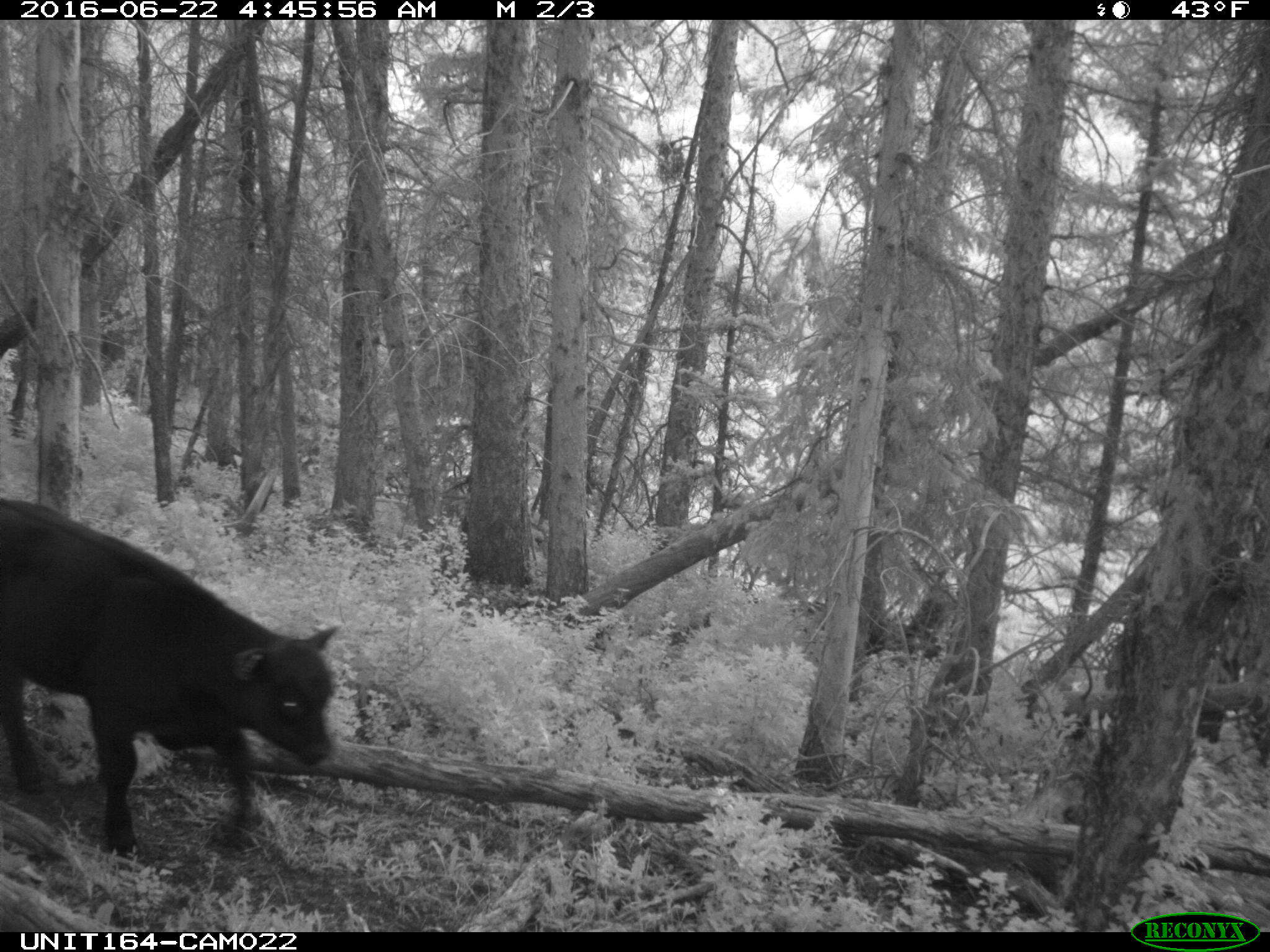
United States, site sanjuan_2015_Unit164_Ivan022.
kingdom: Animalia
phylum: Chordata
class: Mammalia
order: Artiodactyla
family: Bovidae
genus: Bos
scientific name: Bos taurus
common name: domestic cow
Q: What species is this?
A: Bos taurus (domestic cow).